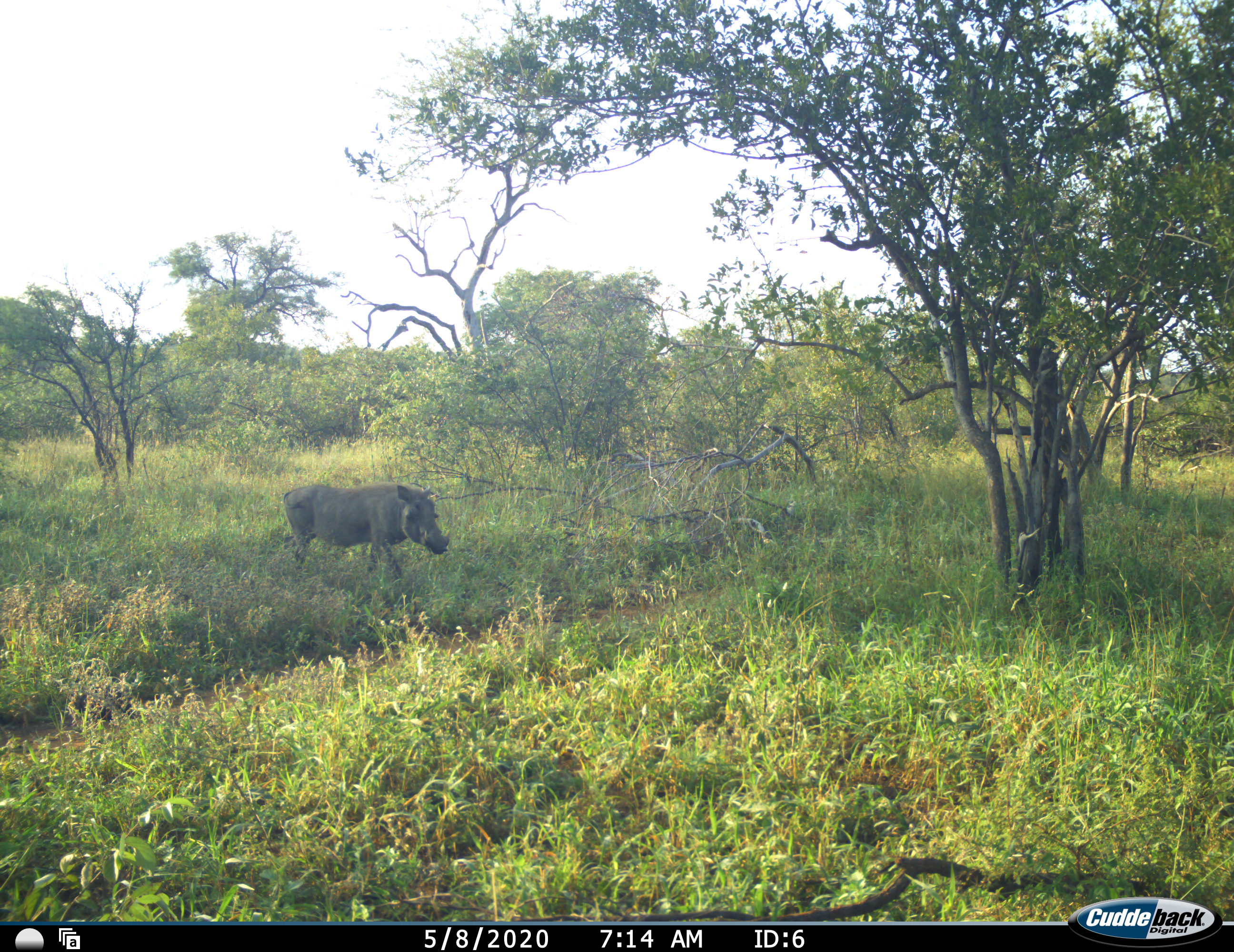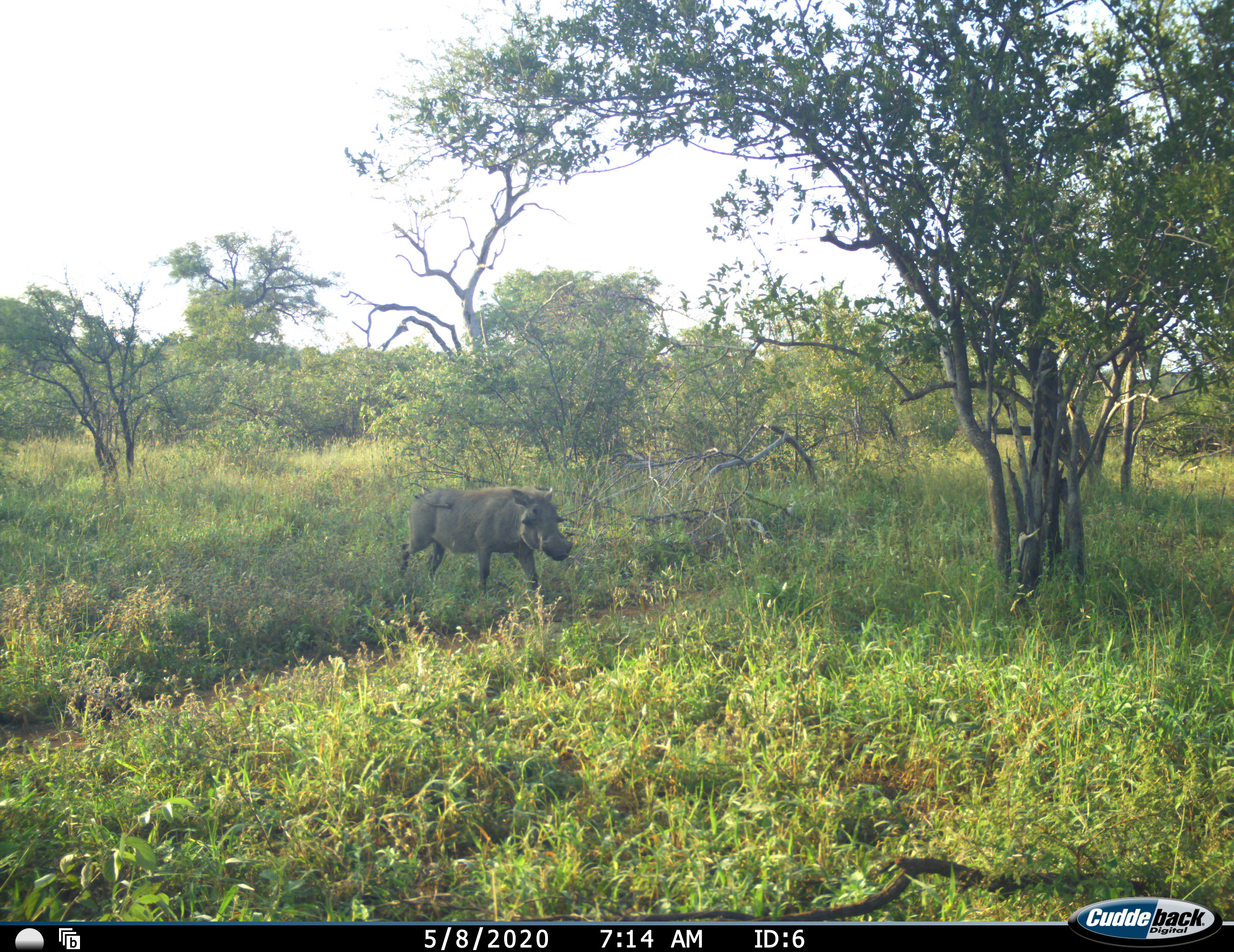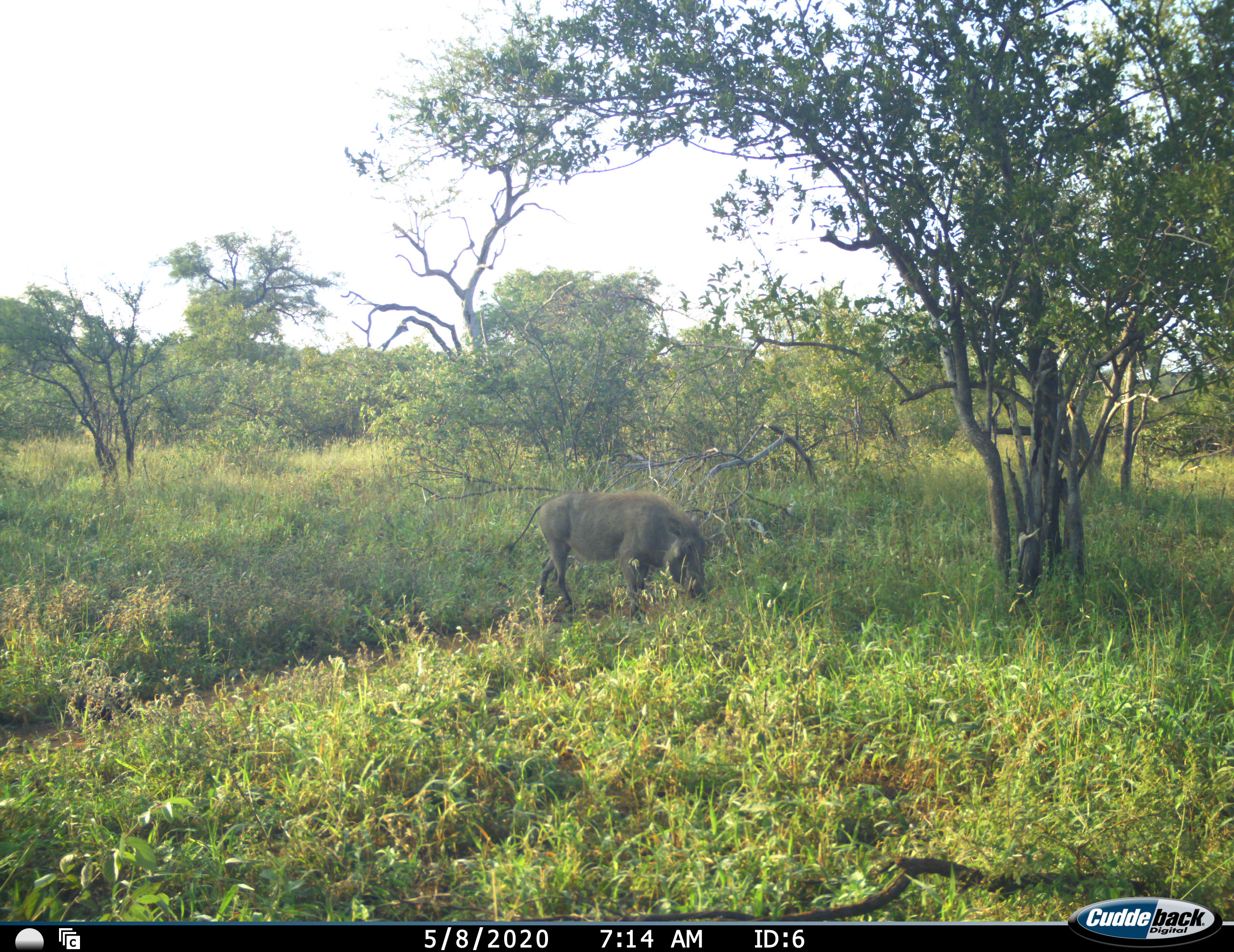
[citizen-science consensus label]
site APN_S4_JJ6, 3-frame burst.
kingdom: Animalia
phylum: Chordata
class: Mammalia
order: Artiodactyla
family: Suidae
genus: Phacochoerus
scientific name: Phacochoerus africanus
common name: warthog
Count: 1.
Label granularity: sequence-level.